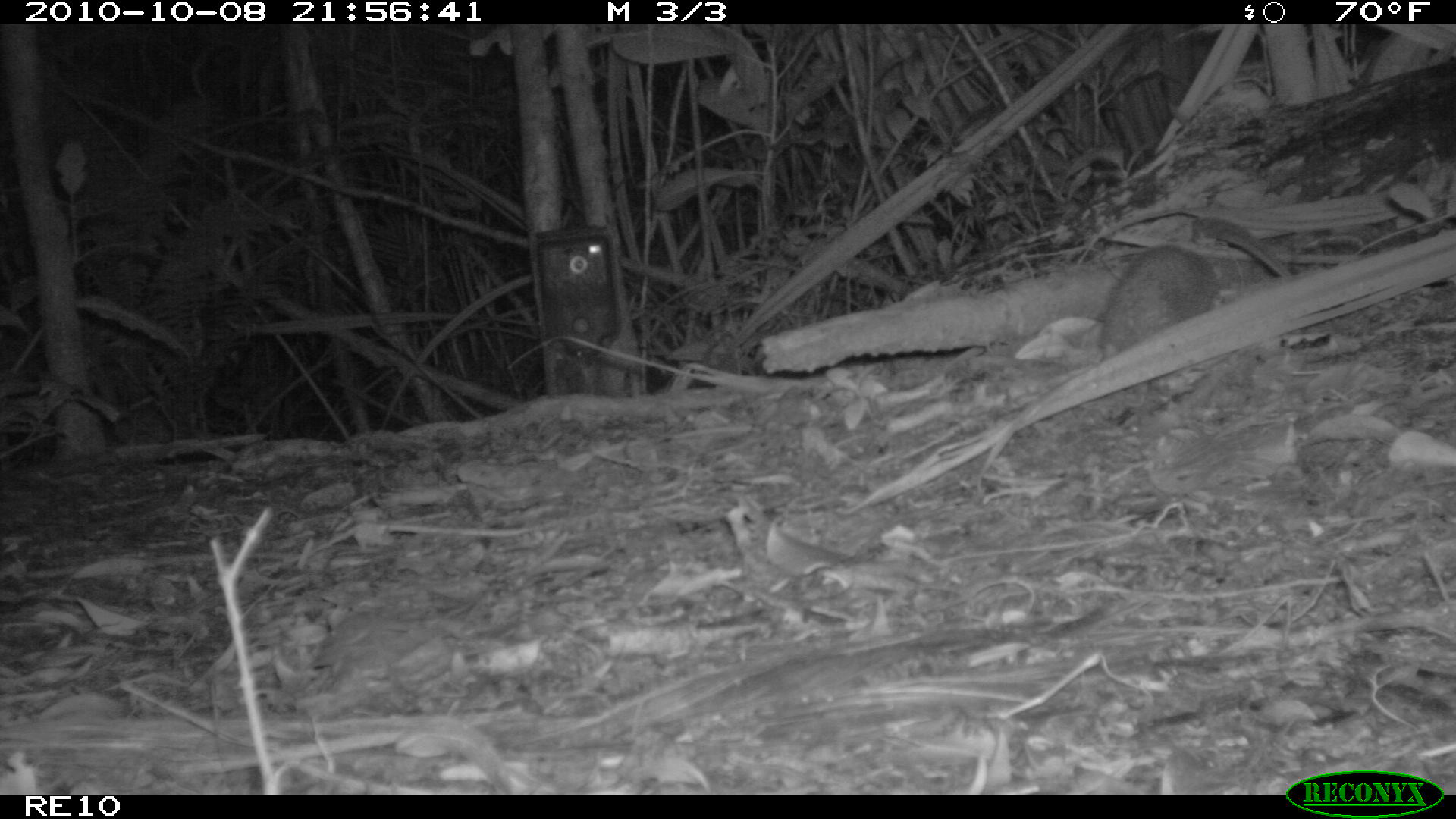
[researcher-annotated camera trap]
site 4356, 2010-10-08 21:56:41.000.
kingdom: Animalia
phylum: Chordata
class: Mammalia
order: Afrosoricida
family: Tenrecidae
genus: Setifer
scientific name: Setifer setosus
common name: greater hedgehog tenrec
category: setifer sp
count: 1